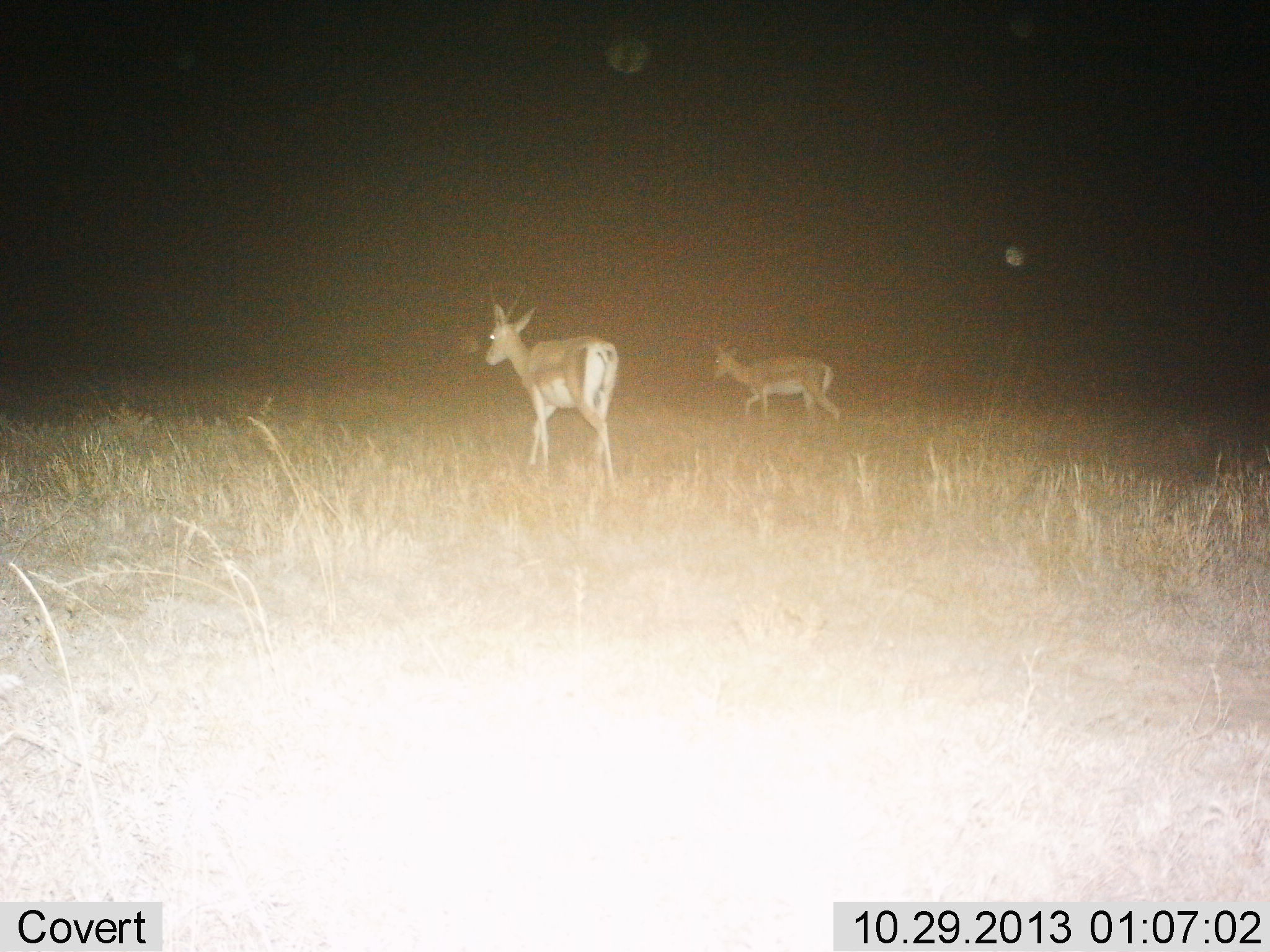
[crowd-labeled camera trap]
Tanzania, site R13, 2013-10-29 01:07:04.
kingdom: Animalia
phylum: Chordata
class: Mammalia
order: Artiodactyla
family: Bovidae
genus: Nanger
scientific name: Nanger granti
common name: grant's gazelle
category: gazellegrants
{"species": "gazellegrants (grant's gazelle) (Nanger granti)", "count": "2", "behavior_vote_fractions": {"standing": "18%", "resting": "0%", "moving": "86%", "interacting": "0%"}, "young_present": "5%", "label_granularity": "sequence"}